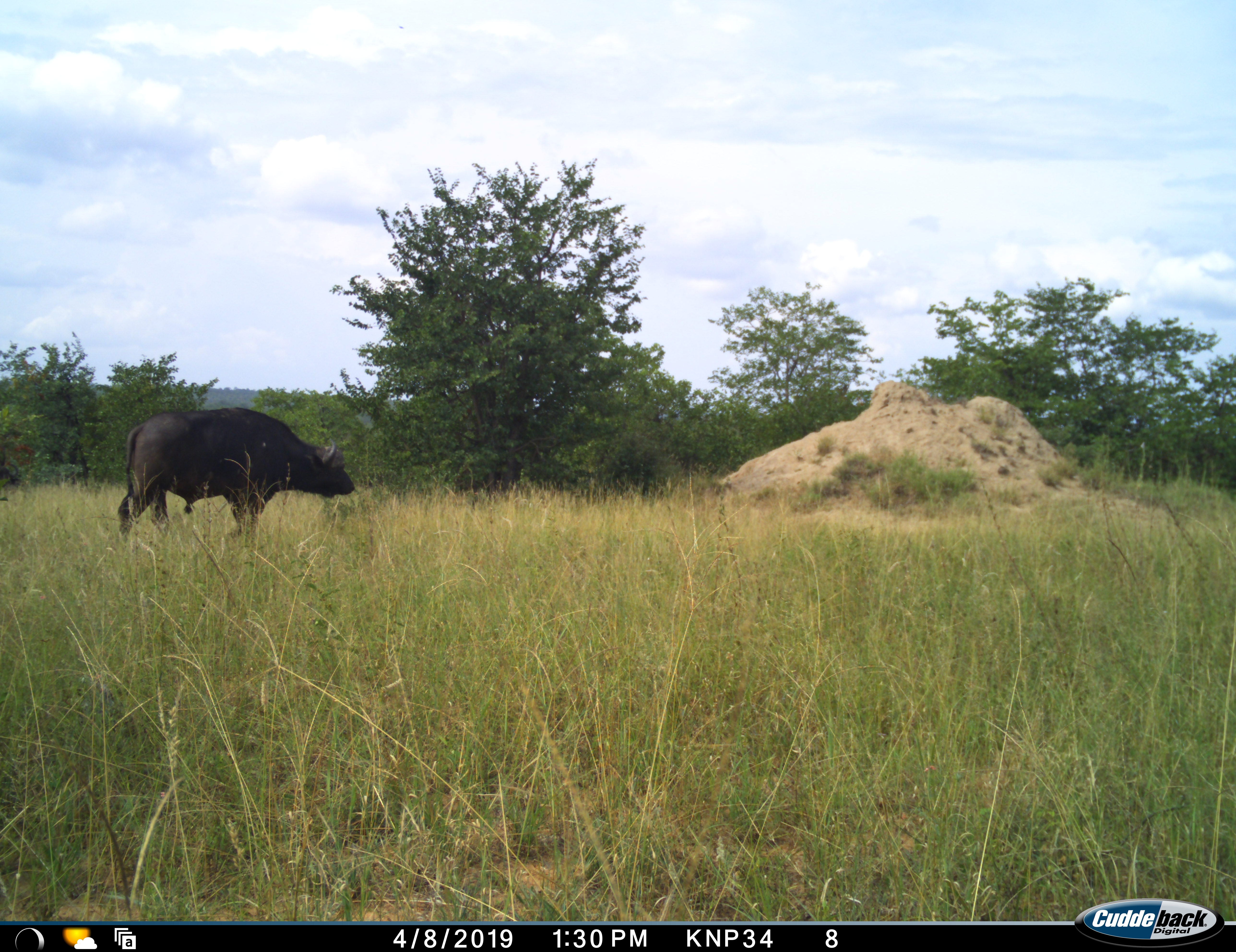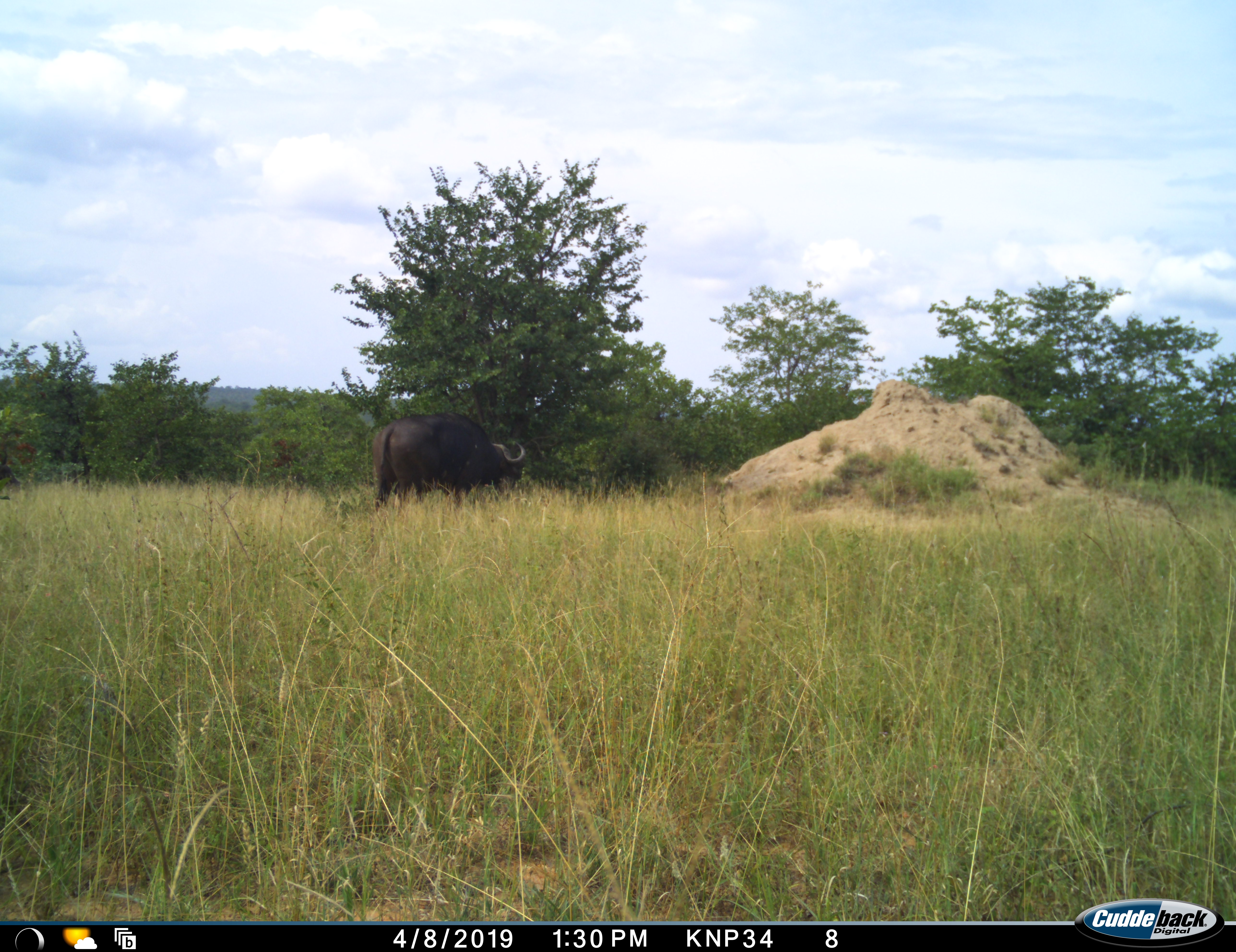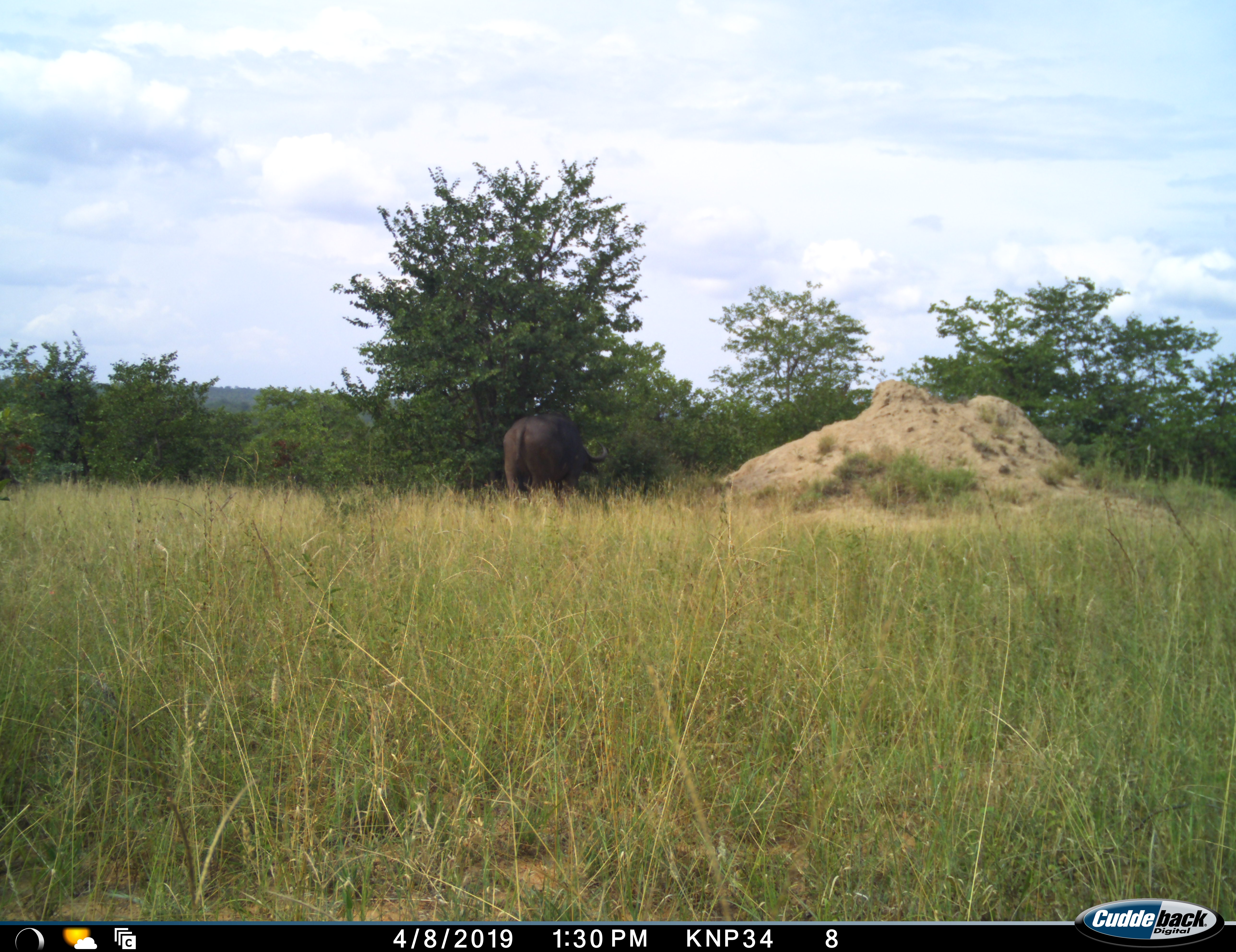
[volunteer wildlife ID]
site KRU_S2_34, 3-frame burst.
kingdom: Animalia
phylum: Chordata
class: Mammalia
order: Artiodactyla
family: Bovidae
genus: Syncerus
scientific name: Syncerus caffer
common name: african buffalo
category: buffalo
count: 1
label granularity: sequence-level